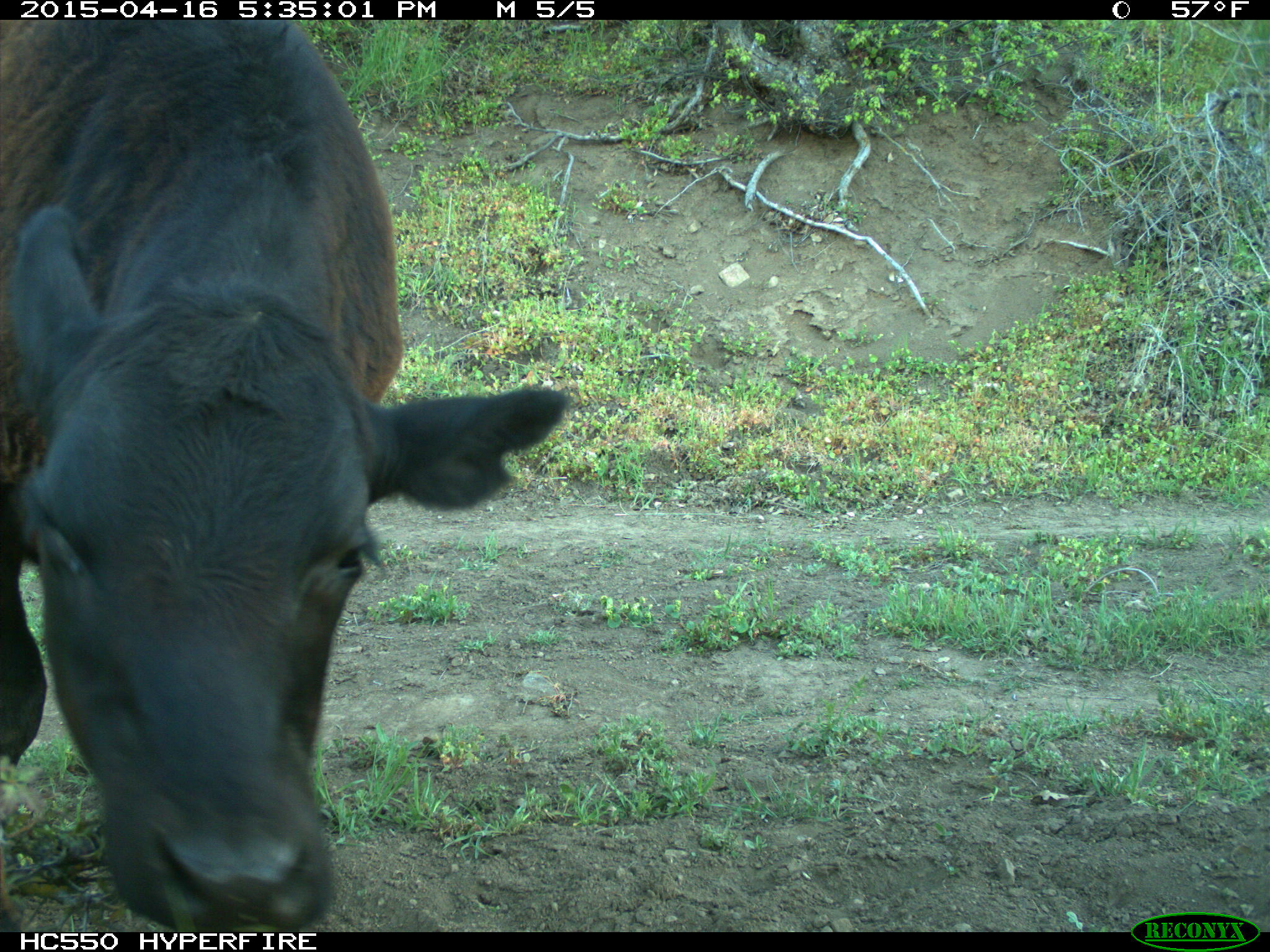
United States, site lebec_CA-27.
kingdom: Animalia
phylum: Chordata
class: Mammalia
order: Artiodactyla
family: Bovidae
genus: Bos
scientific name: Bos taurus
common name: domestic cow